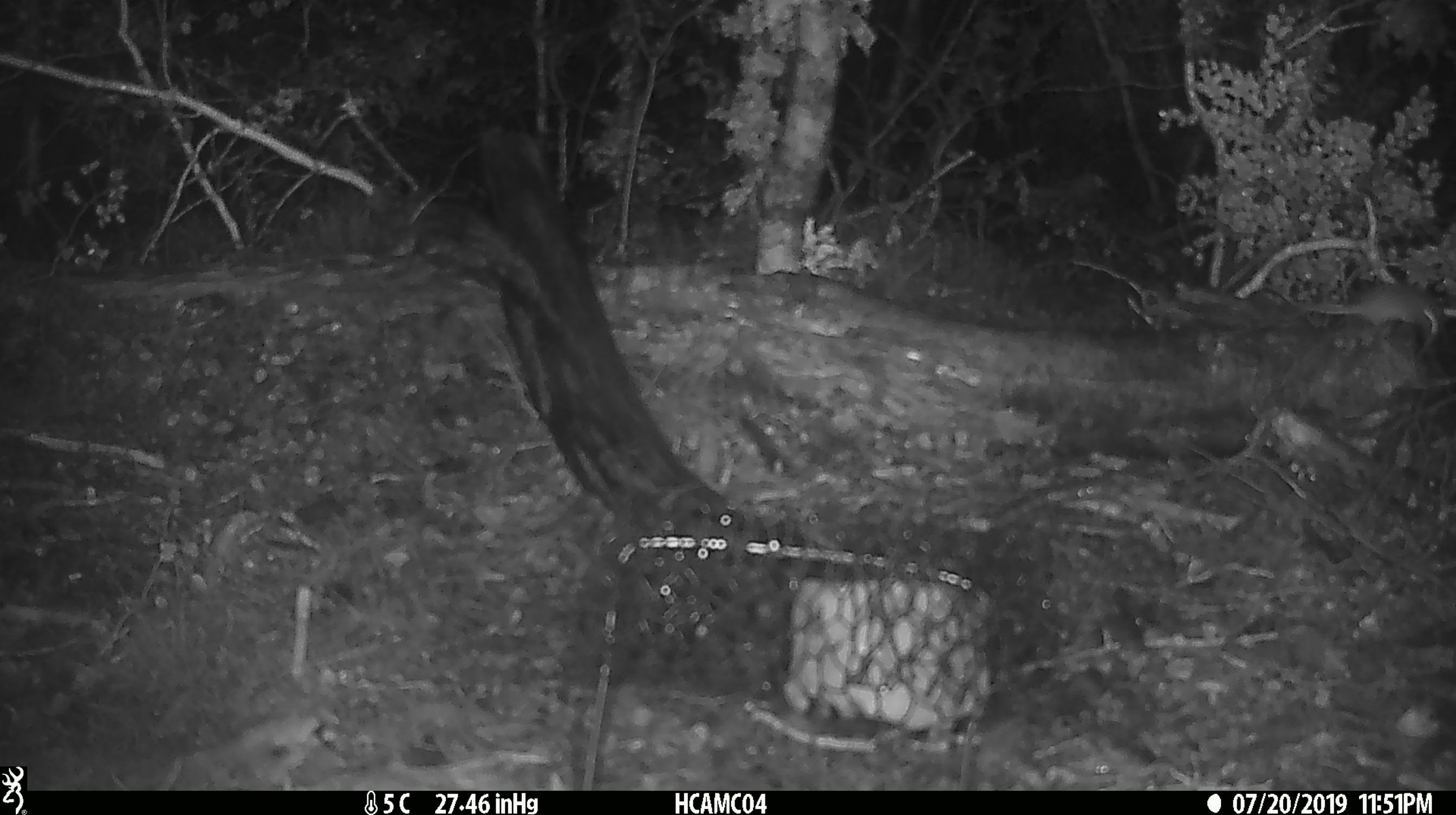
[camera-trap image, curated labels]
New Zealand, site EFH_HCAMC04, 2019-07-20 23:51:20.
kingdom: Animalia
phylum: Chordata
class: Mammalia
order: Rodentia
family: Muridae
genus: Mus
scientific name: Mus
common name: mouse